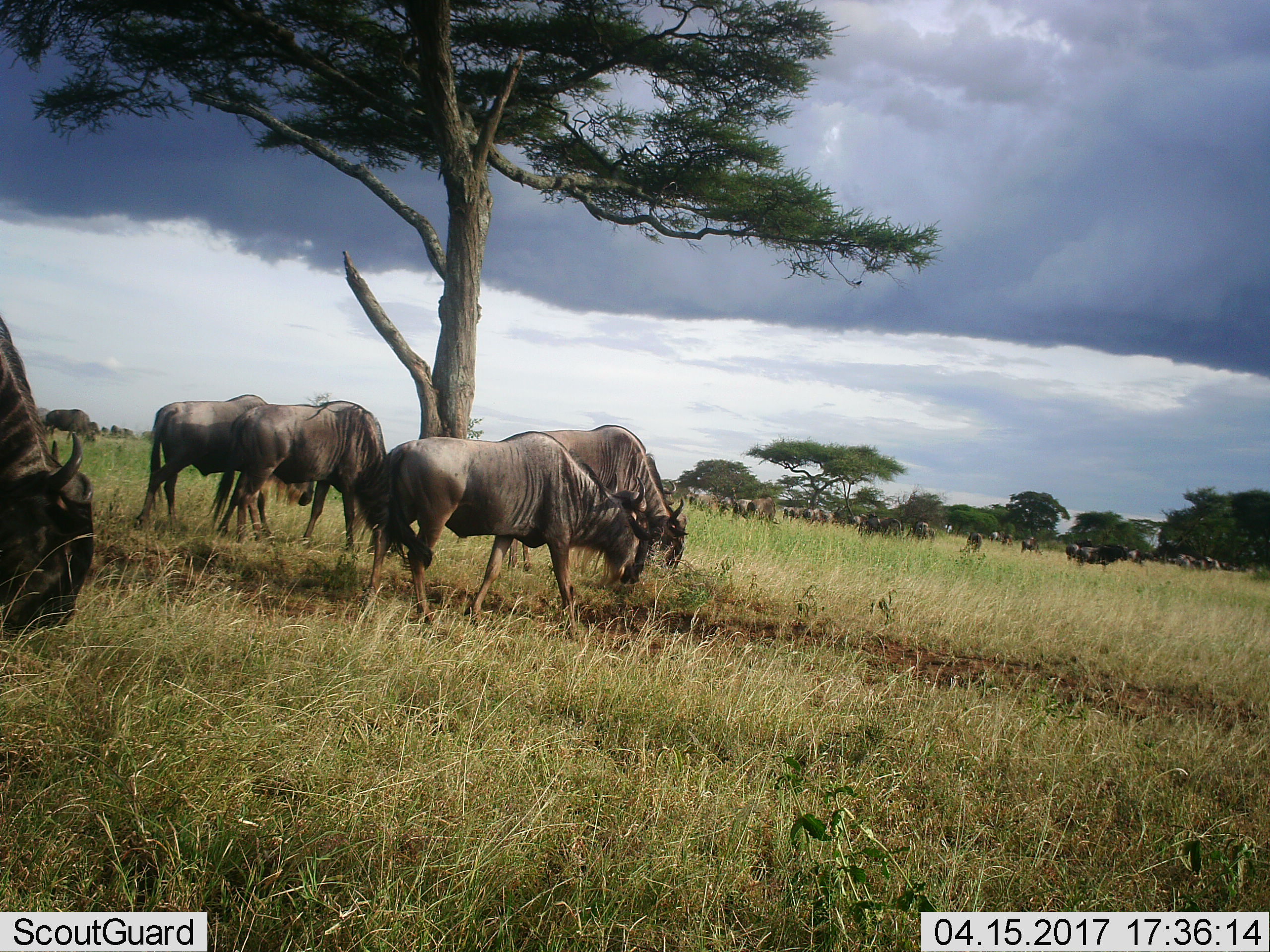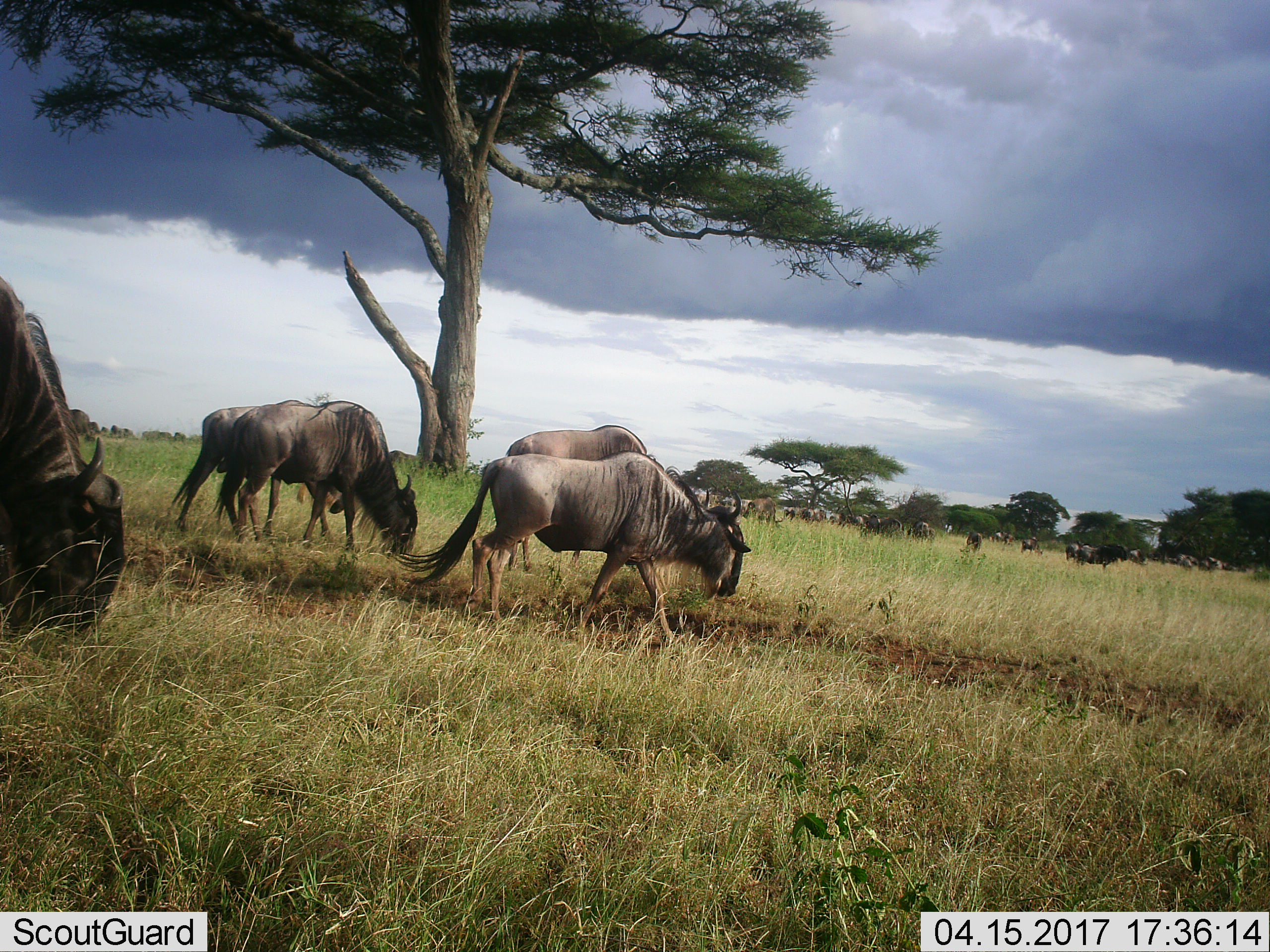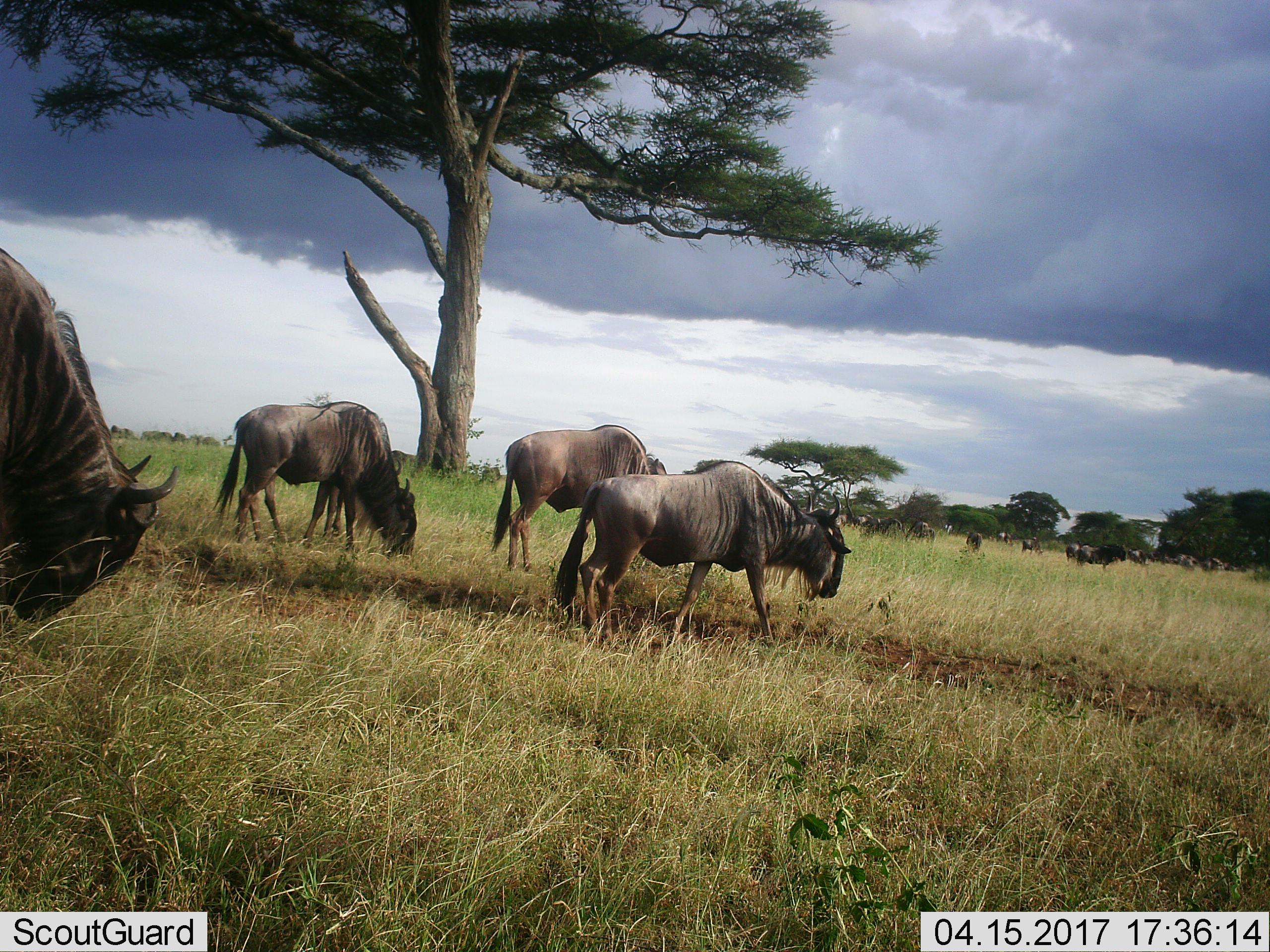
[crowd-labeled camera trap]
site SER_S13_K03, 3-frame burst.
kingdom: Animalia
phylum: Chordata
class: Mammalia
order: Artiodactyla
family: Bovidae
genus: Connochaetes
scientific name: Connochaetes taurinus taurinus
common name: blue wildebeest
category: wildebeestblue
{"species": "wildebeestblue (blue wildebeest) (Connochaetes taurinus taurinus)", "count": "5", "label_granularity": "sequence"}